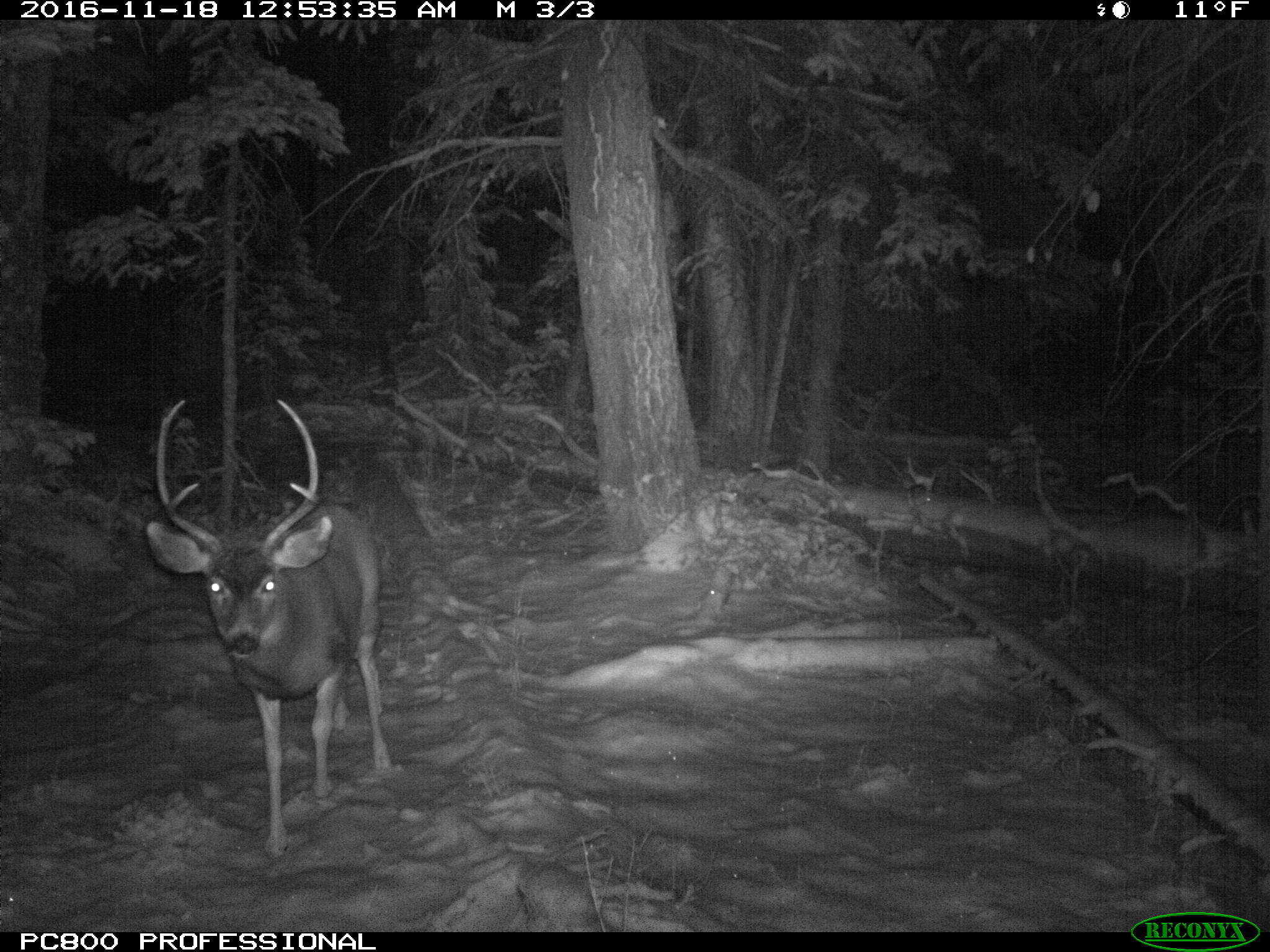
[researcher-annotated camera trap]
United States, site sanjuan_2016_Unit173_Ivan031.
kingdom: Animalia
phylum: Chordata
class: Mammalia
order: Artiodactyla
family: Cervidae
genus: Odocoileus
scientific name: Odocoileus hemionus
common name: mule deer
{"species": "Odocoileus hemionus (mule deer)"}